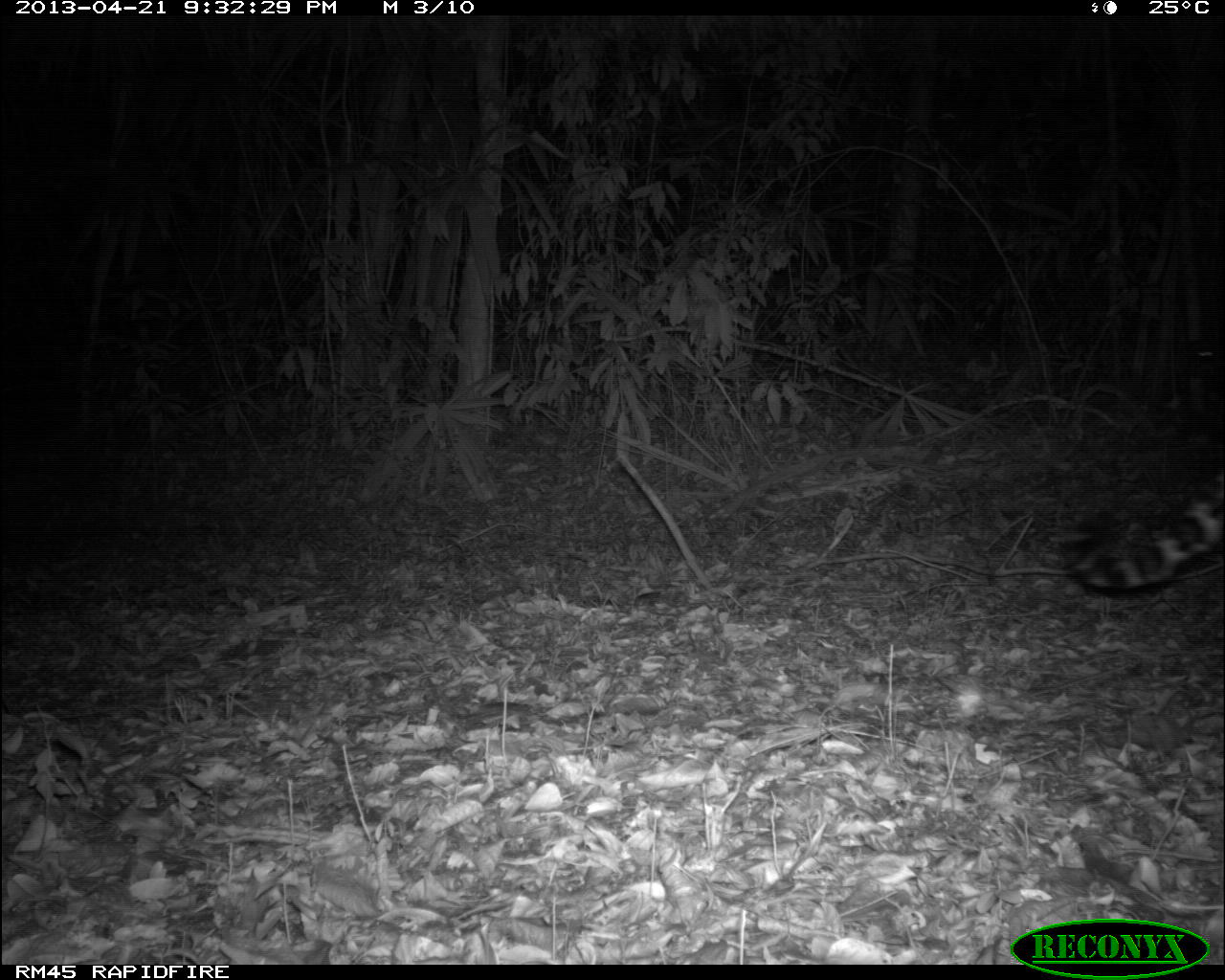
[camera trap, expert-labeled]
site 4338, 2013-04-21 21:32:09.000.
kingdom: Animalia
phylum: Chordata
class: Mammalia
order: Carnivora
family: Felidae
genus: Panthera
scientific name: Panthera onca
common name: jaguar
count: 1